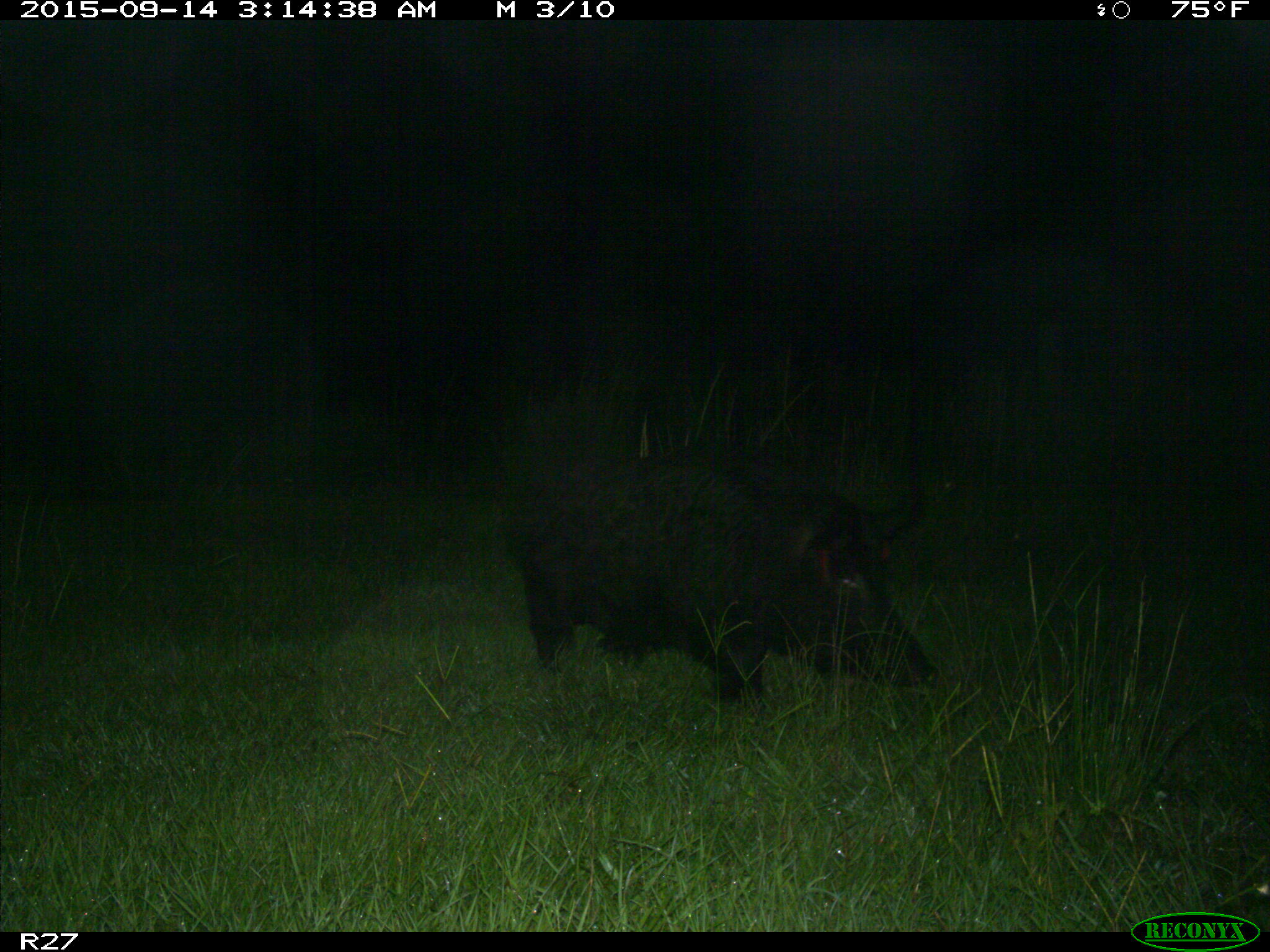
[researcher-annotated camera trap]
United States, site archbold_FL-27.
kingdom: Animalia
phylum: Chordata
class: Mammalia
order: Artiodactyla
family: Suidae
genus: Sus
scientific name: Sus scrofa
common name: wild boar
Sus scrofa (wild boar).